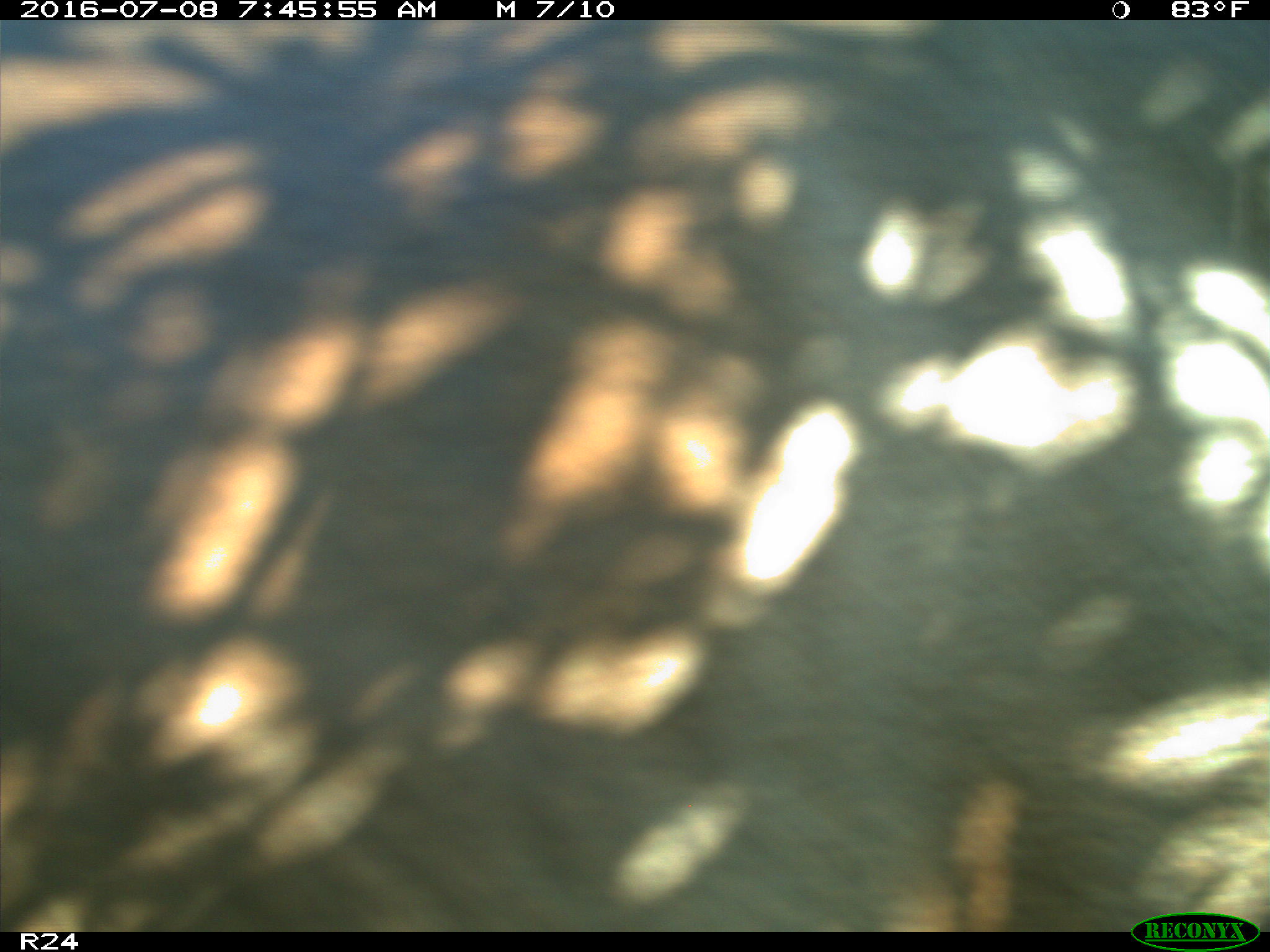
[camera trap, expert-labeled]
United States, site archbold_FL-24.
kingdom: Animalia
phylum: Chordata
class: Mammalia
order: Artiodactyla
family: Bovidae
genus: Bos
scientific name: Bos taurus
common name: domestic cow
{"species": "Bos taurus (domestic cow)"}